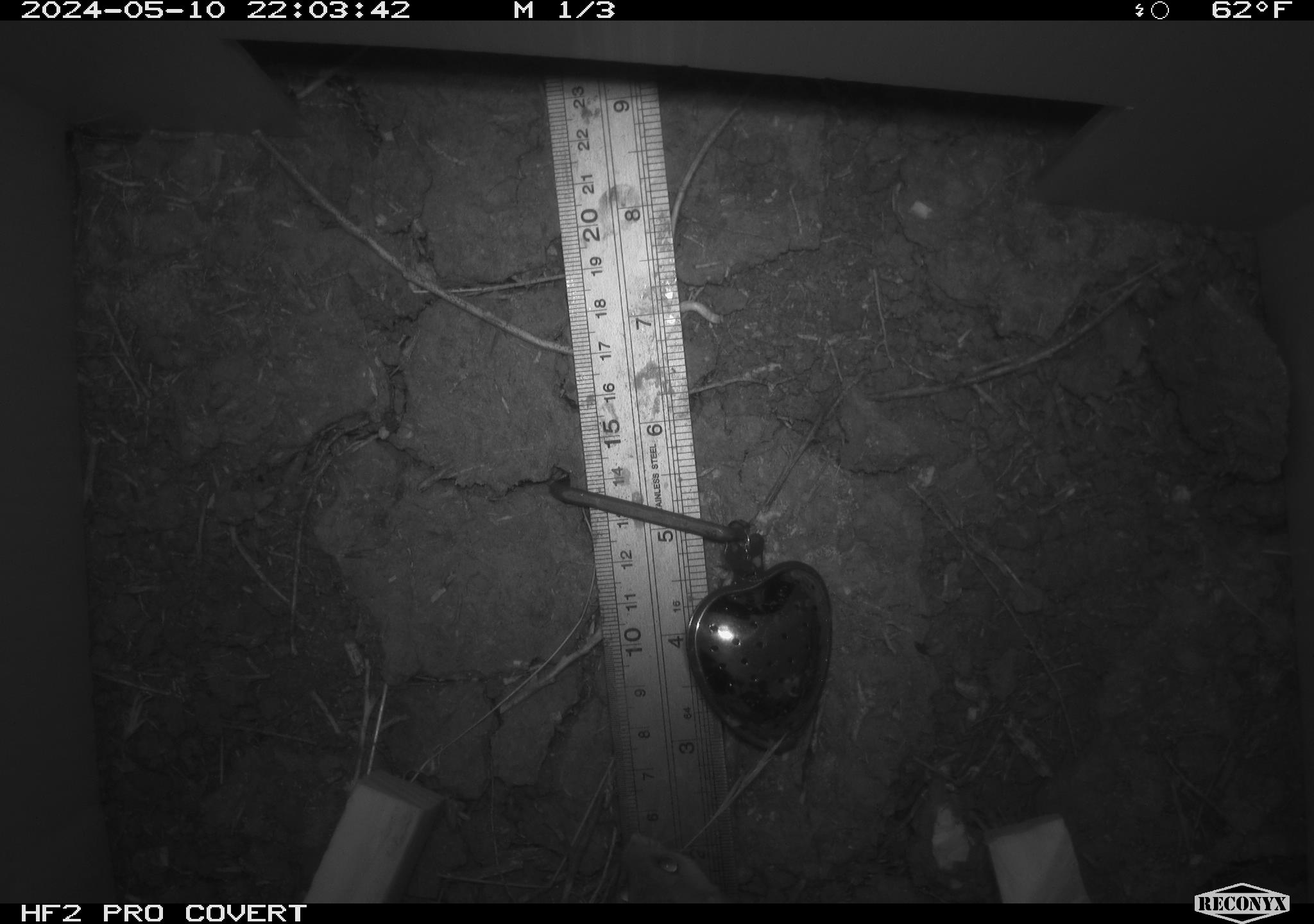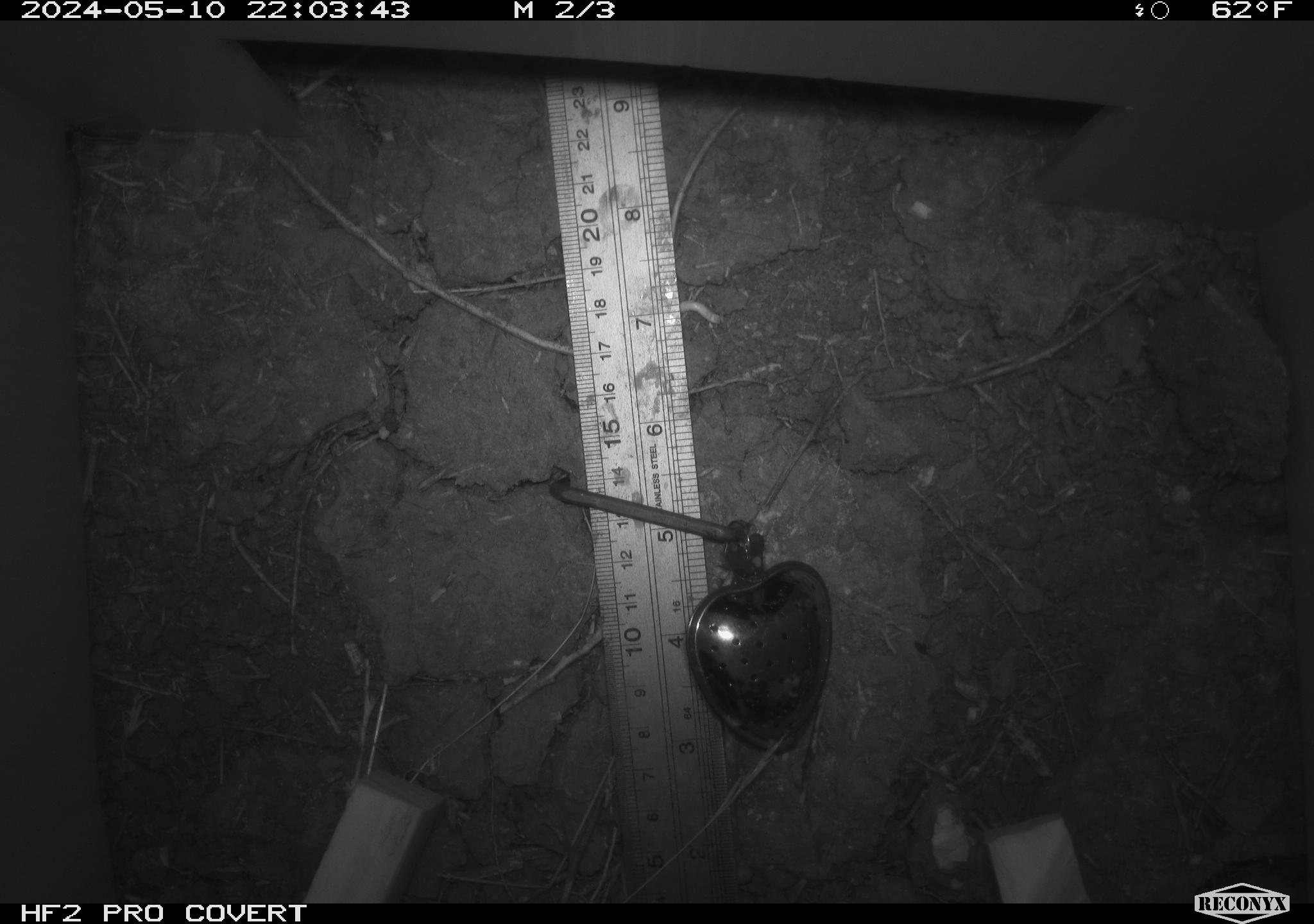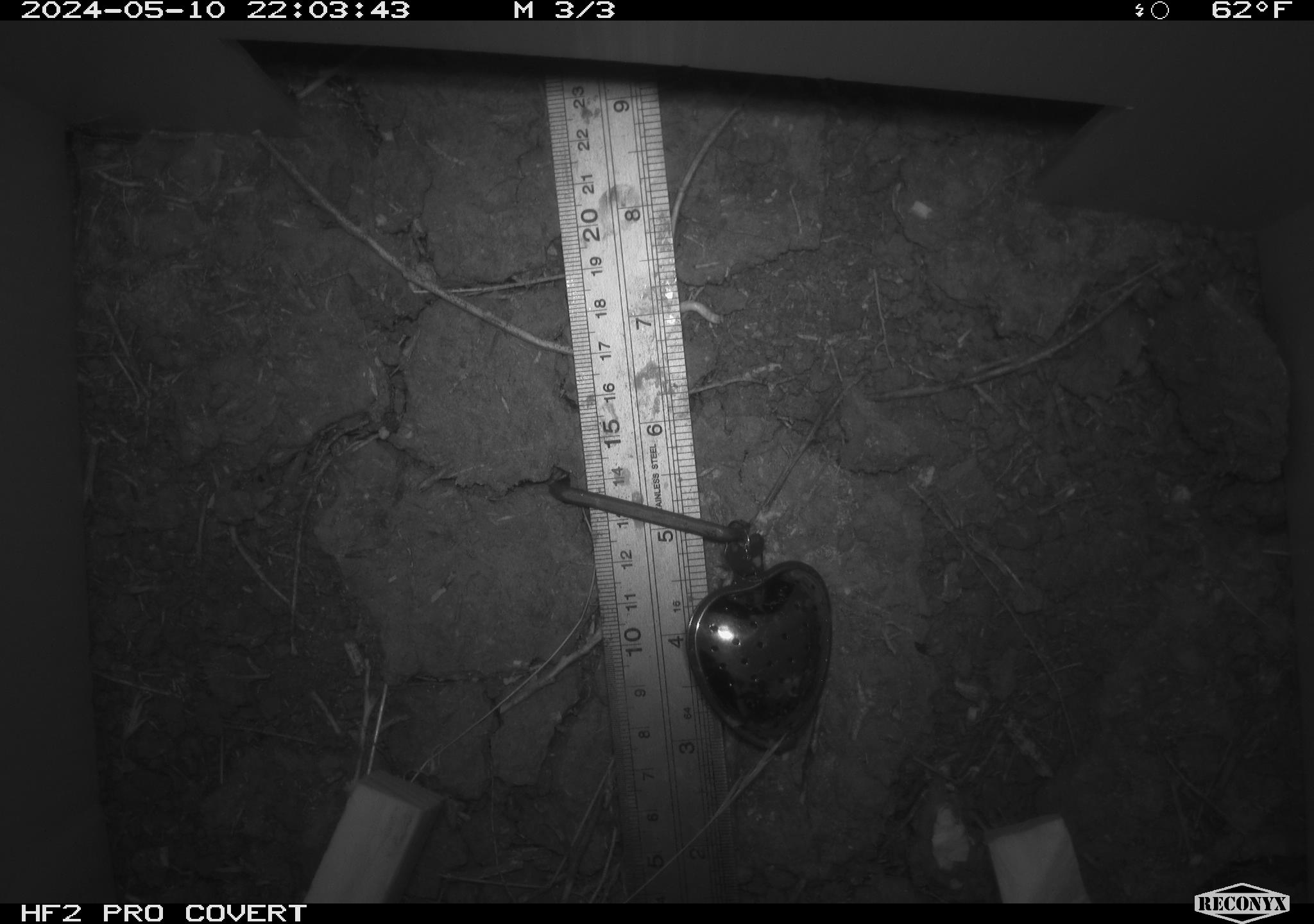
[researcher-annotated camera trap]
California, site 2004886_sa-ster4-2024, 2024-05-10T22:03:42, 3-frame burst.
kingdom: Animalia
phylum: Chordata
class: Mammalia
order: Rodentia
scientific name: Rodentia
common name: mouse species